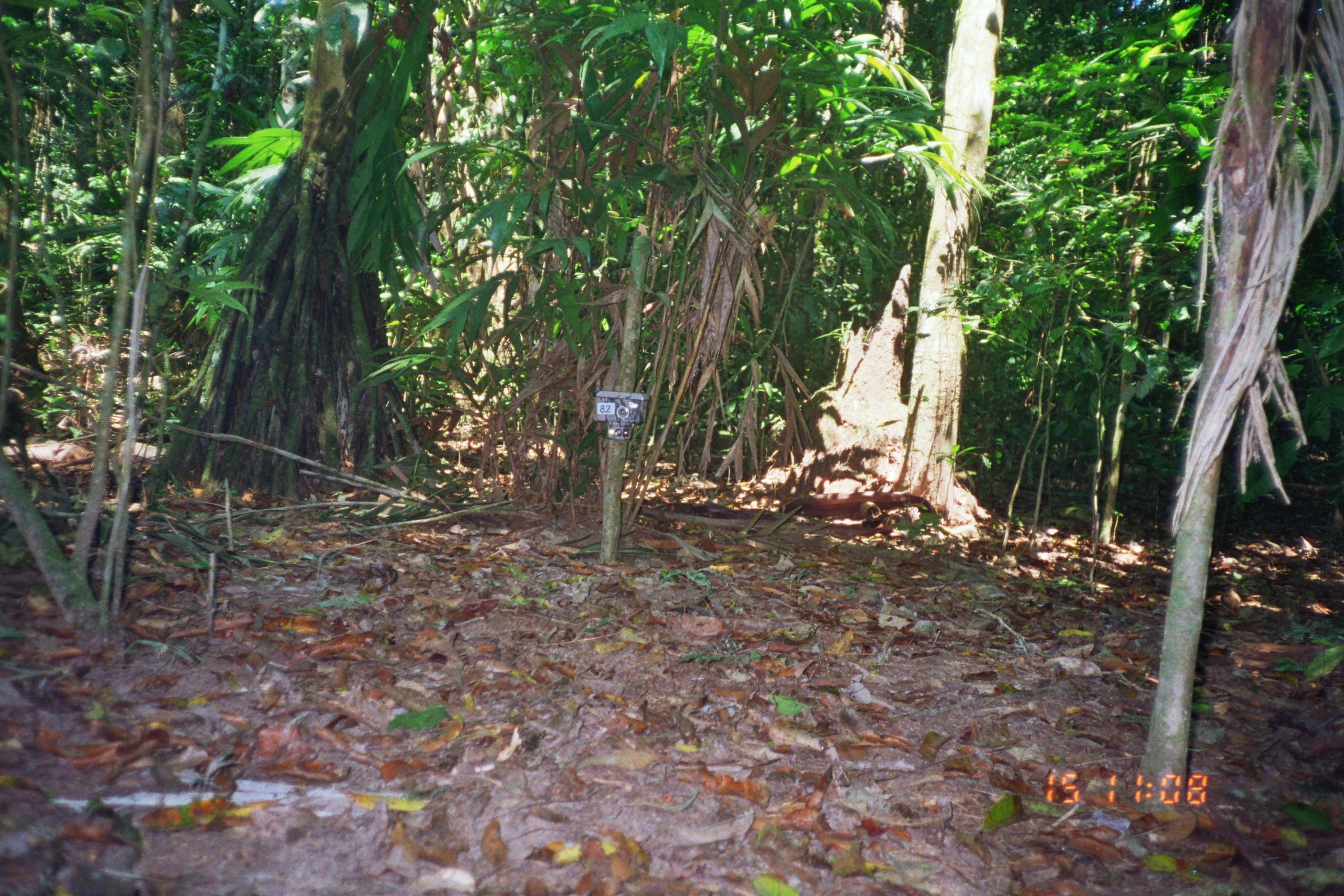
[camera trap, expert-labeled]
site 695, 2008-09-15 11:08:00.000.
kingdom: Animalia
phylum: Chordata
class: Mammalia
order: Artiodactyla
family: Tayassuidae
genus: Tayassu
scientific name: Tayassu pecari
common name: white-lipped peccary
Tayassu pecari (white-lipped peccary).